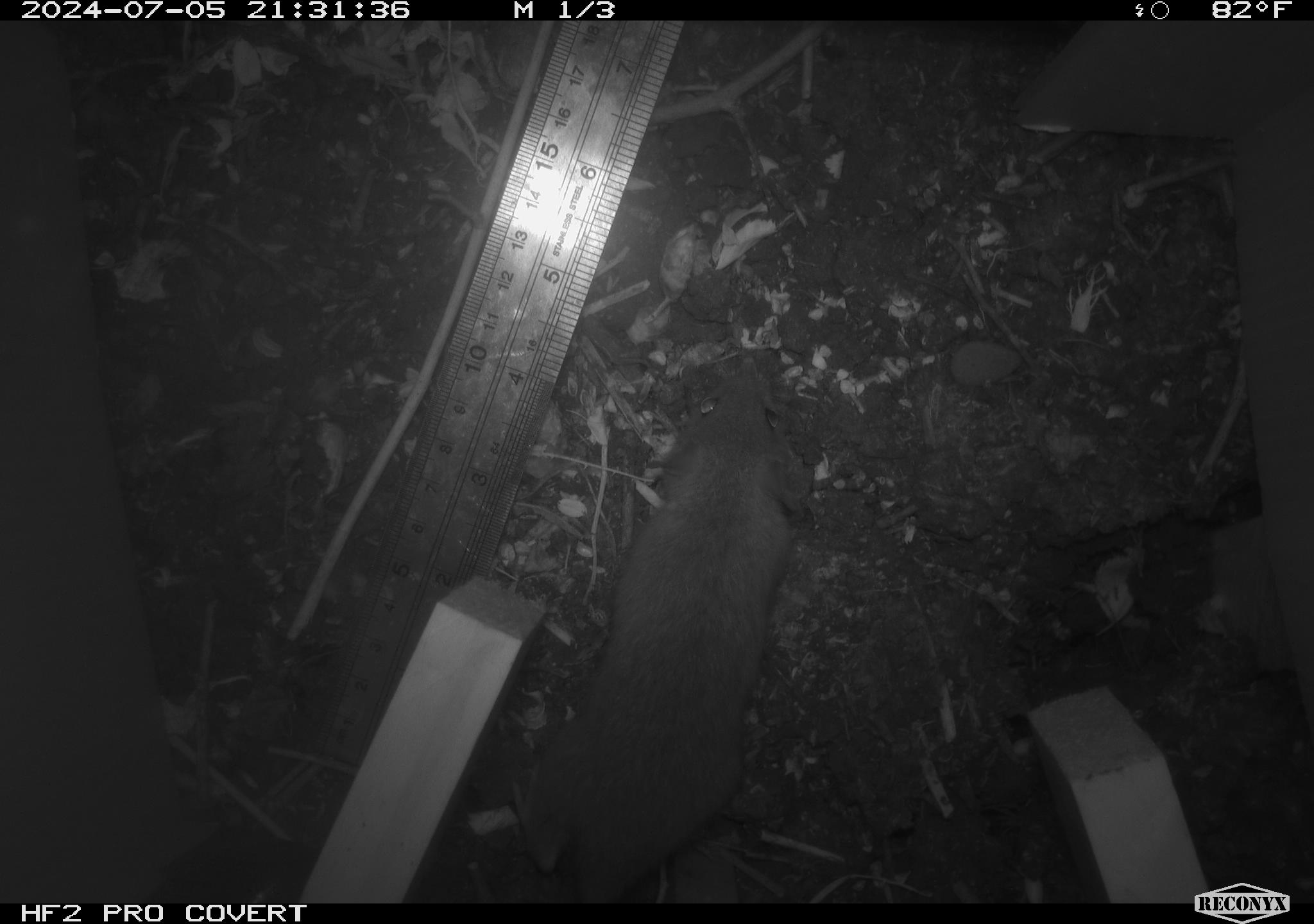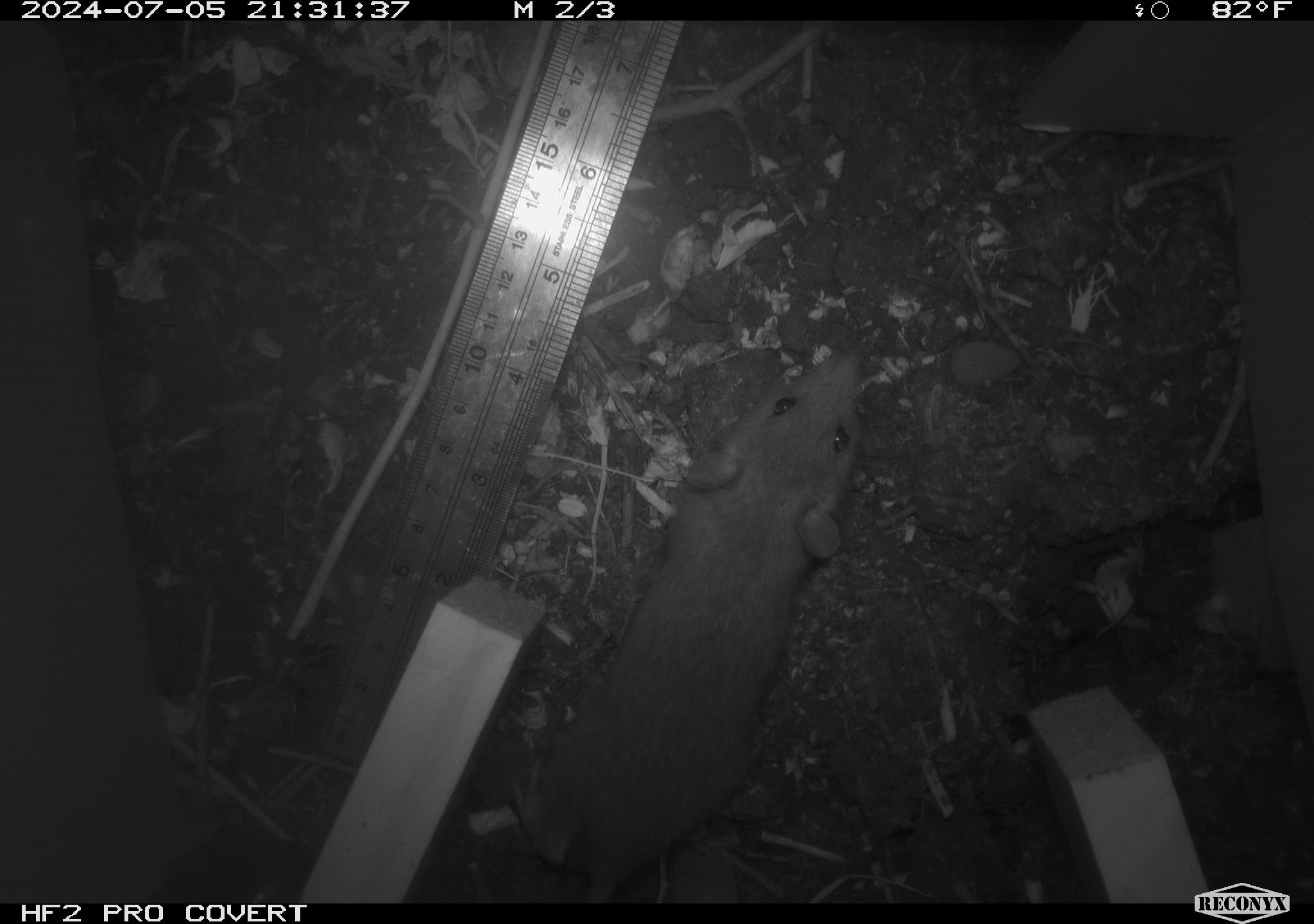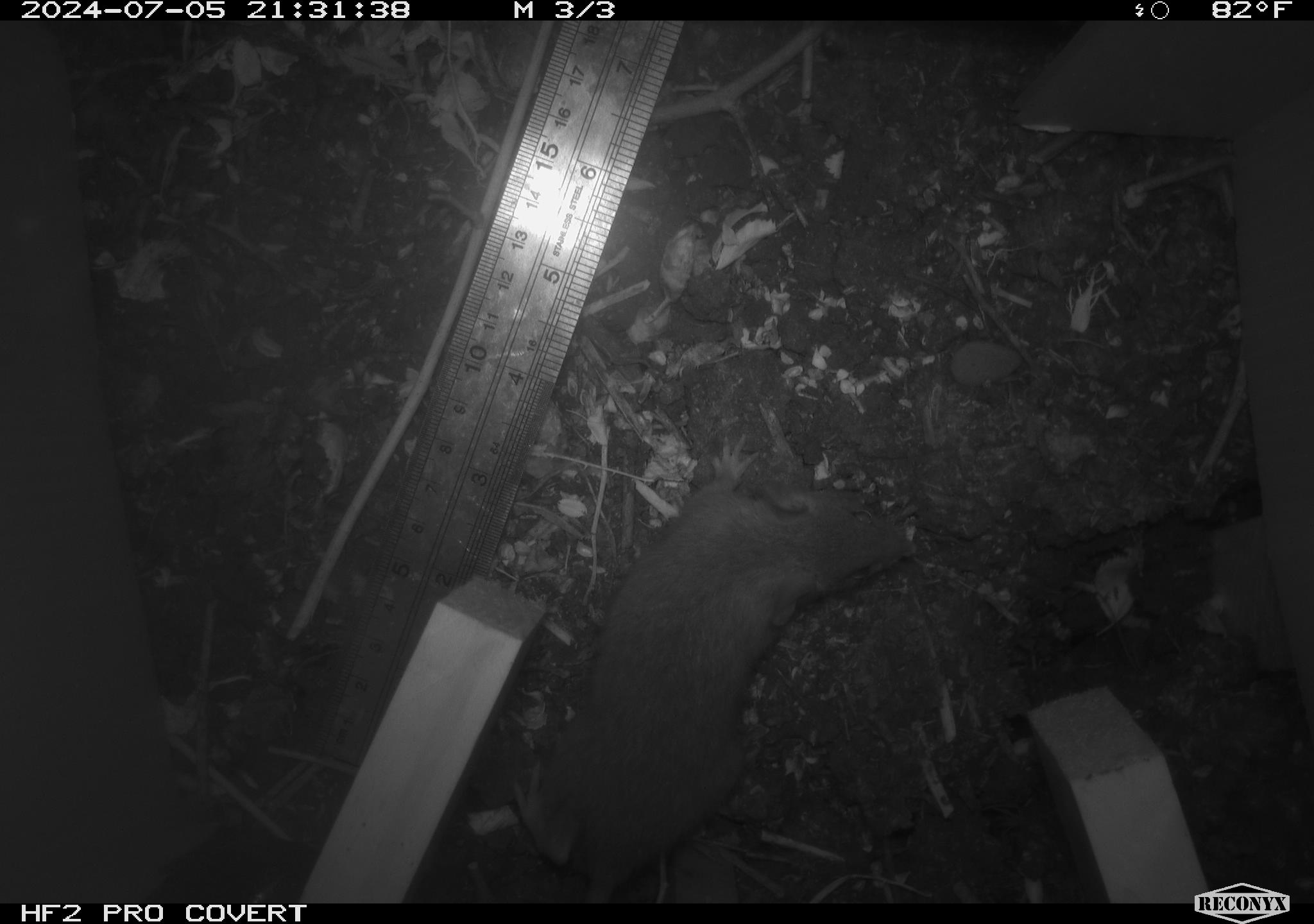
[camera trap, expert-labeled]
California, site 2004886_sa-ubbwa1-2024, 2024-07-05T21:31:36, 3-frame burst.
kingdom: Animalia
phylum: Chordata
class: Mammalia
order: Rodentia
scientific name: Rodentia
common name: mouse species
Mouse species (Rodentia).